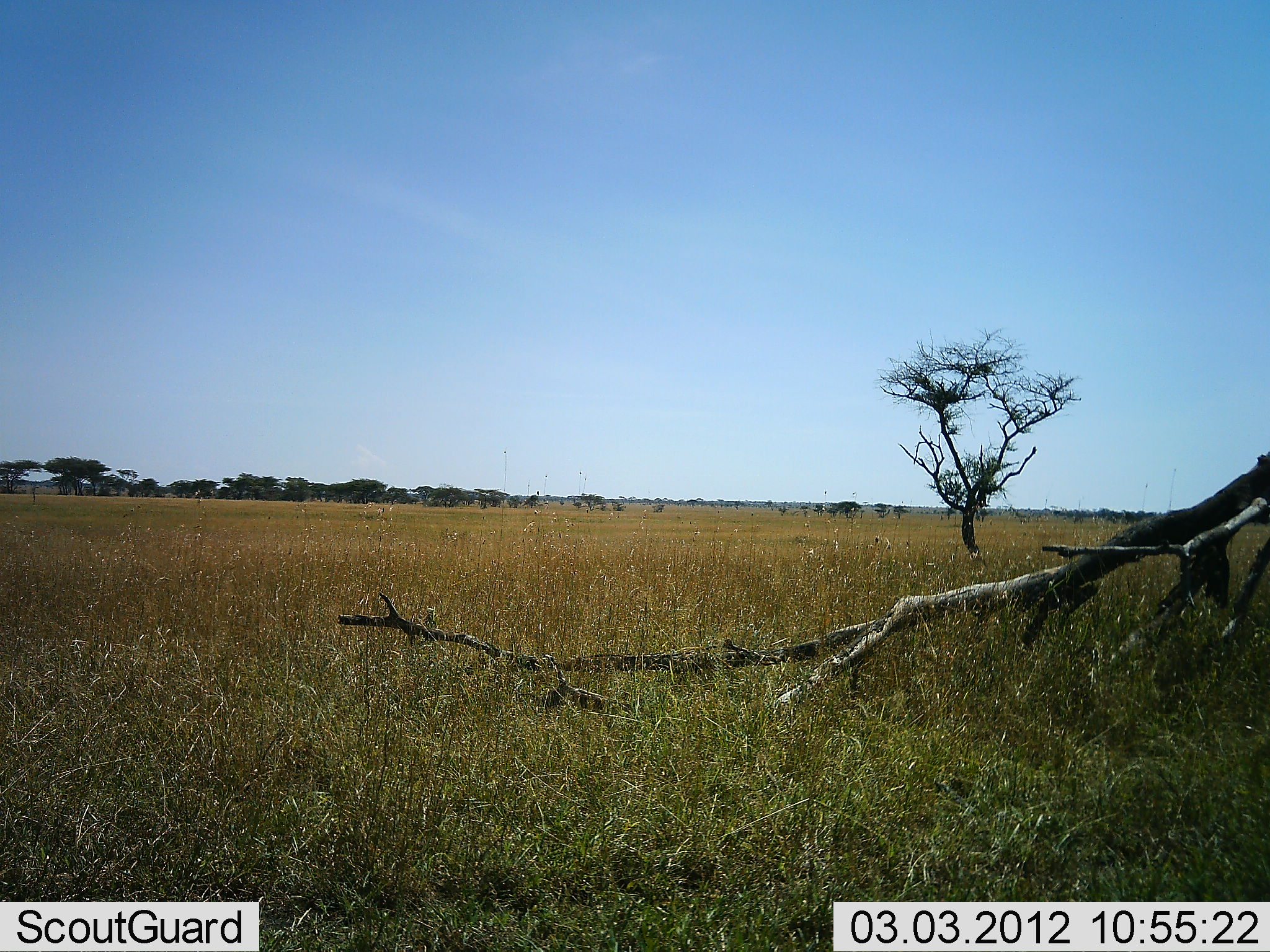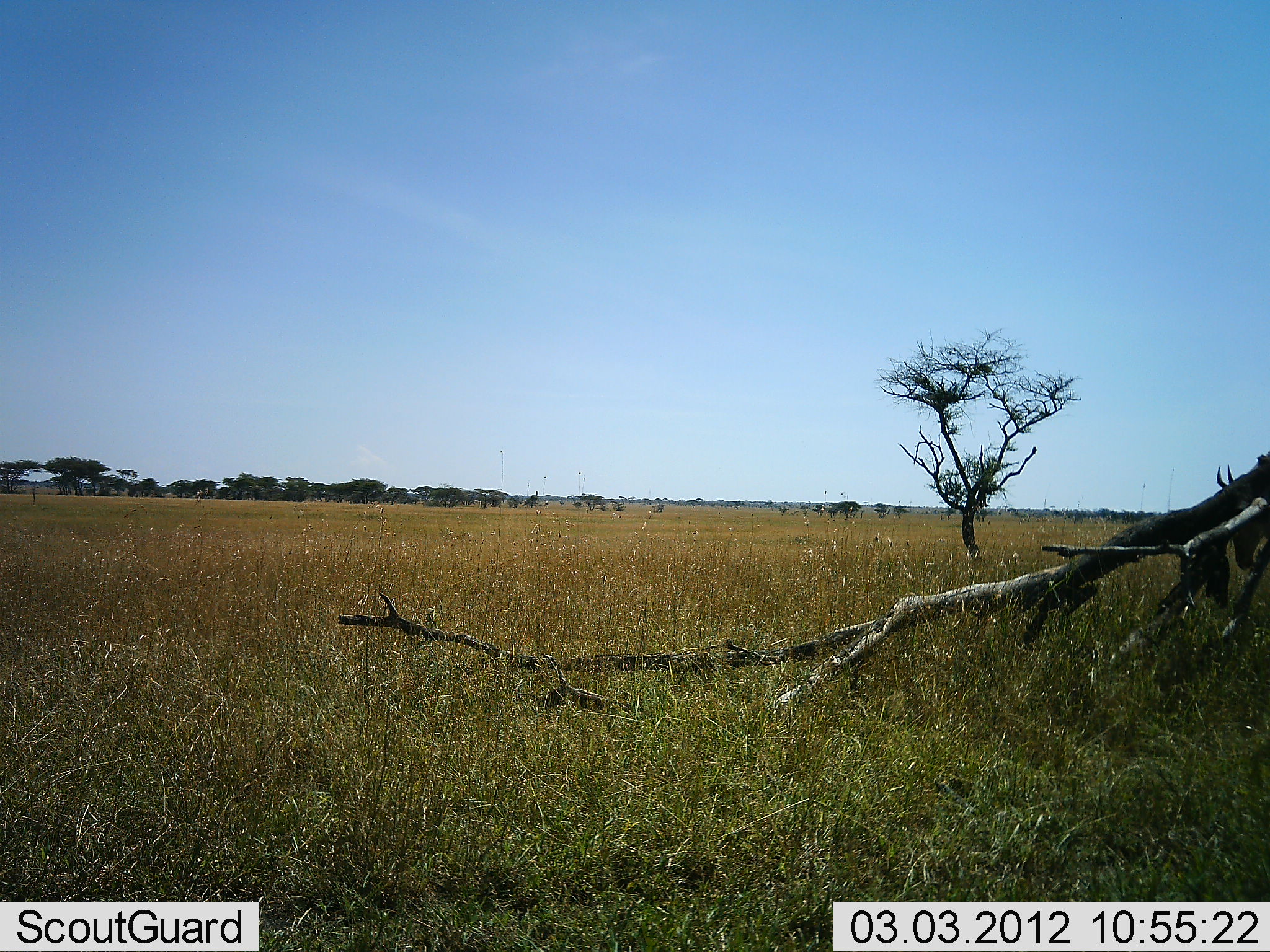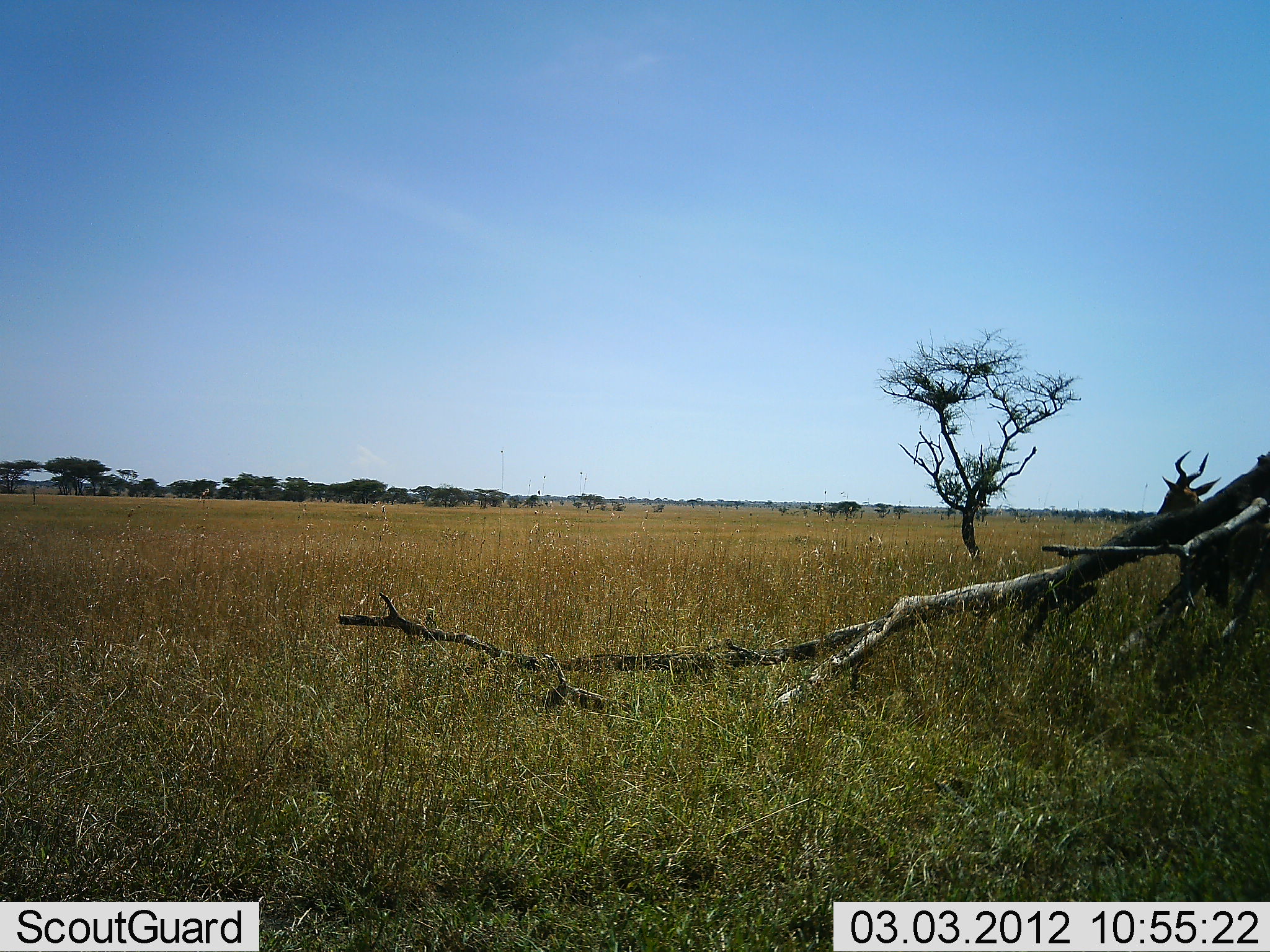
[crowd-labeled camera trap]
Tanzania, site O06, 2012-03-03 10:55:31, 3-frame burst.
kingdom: Animalia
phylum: Chordata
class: Mammalia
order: Artiodactyla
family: Bovidae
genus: Alcelaphus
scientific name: Alcelaphus buselaphus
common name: hartebeest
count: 1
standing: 10%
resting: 0%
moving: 93%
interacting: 0%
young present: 0%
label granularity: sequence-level